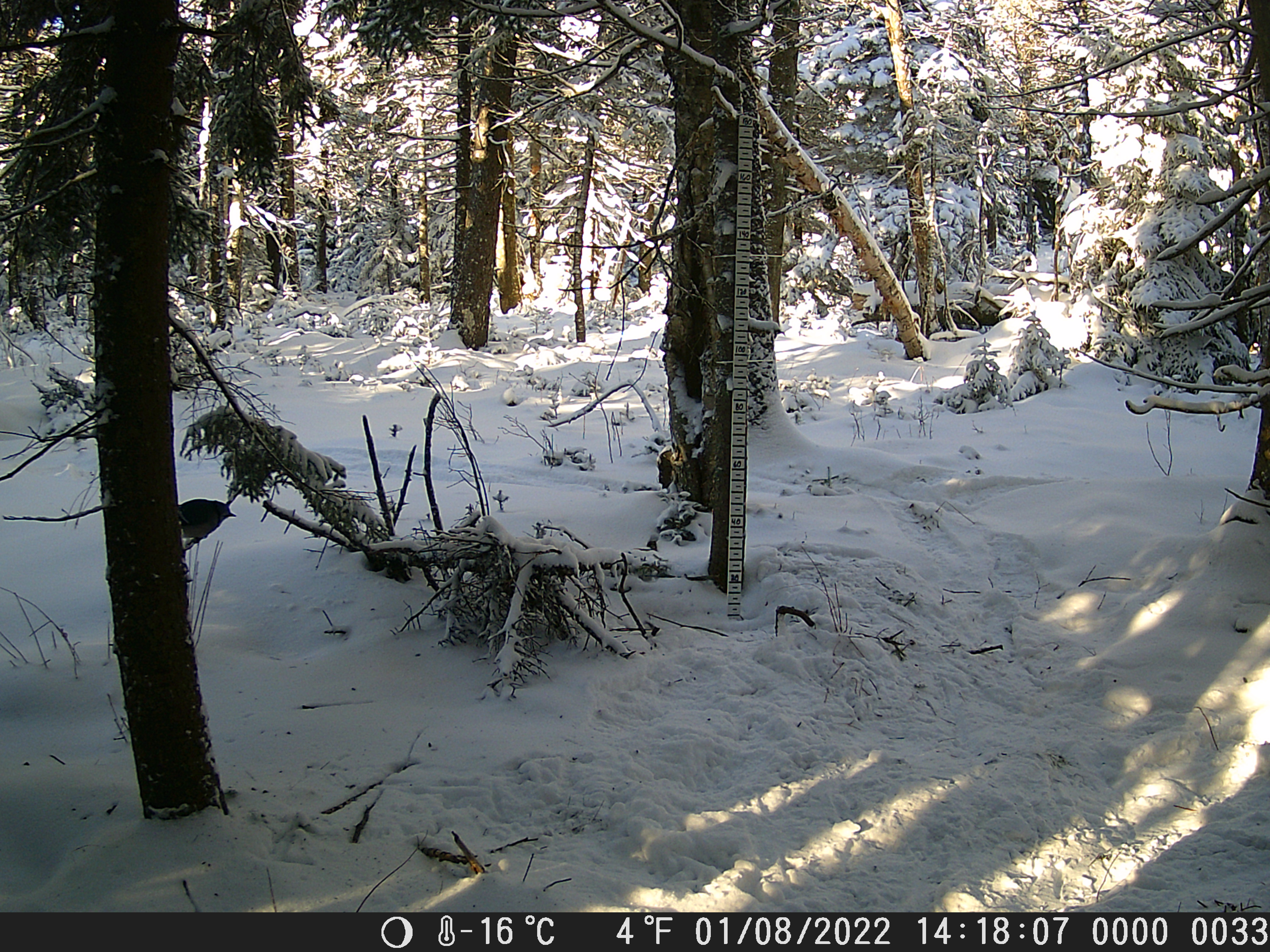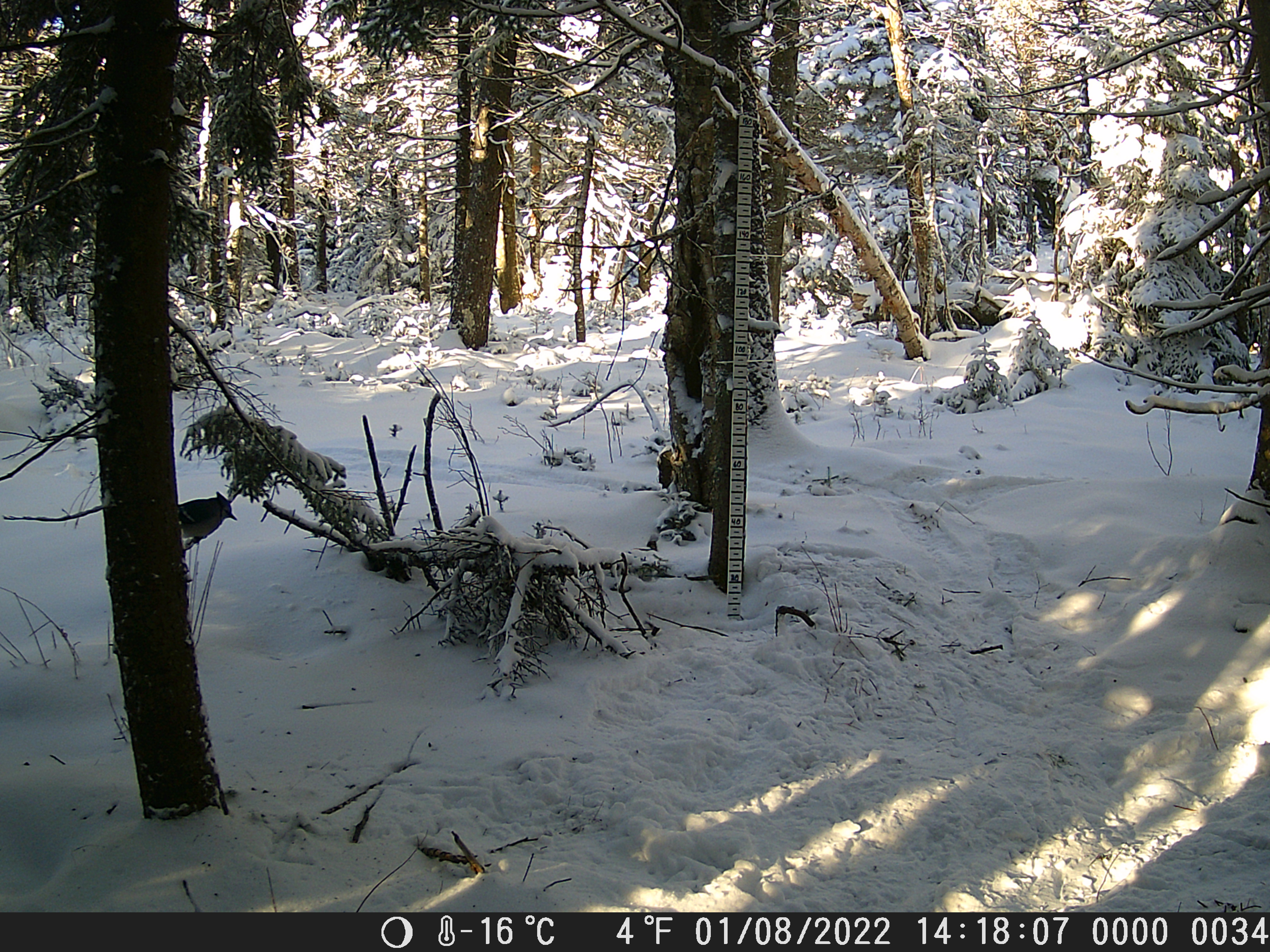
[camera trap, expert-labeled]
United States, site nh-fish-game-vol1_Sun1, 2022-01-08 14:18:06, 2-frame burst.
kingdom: Animalia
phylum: Chordata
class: Aves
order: Passeriformes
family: Corvidae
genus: Cyanocitta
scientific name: Cyanocitta cristata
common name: blue jay